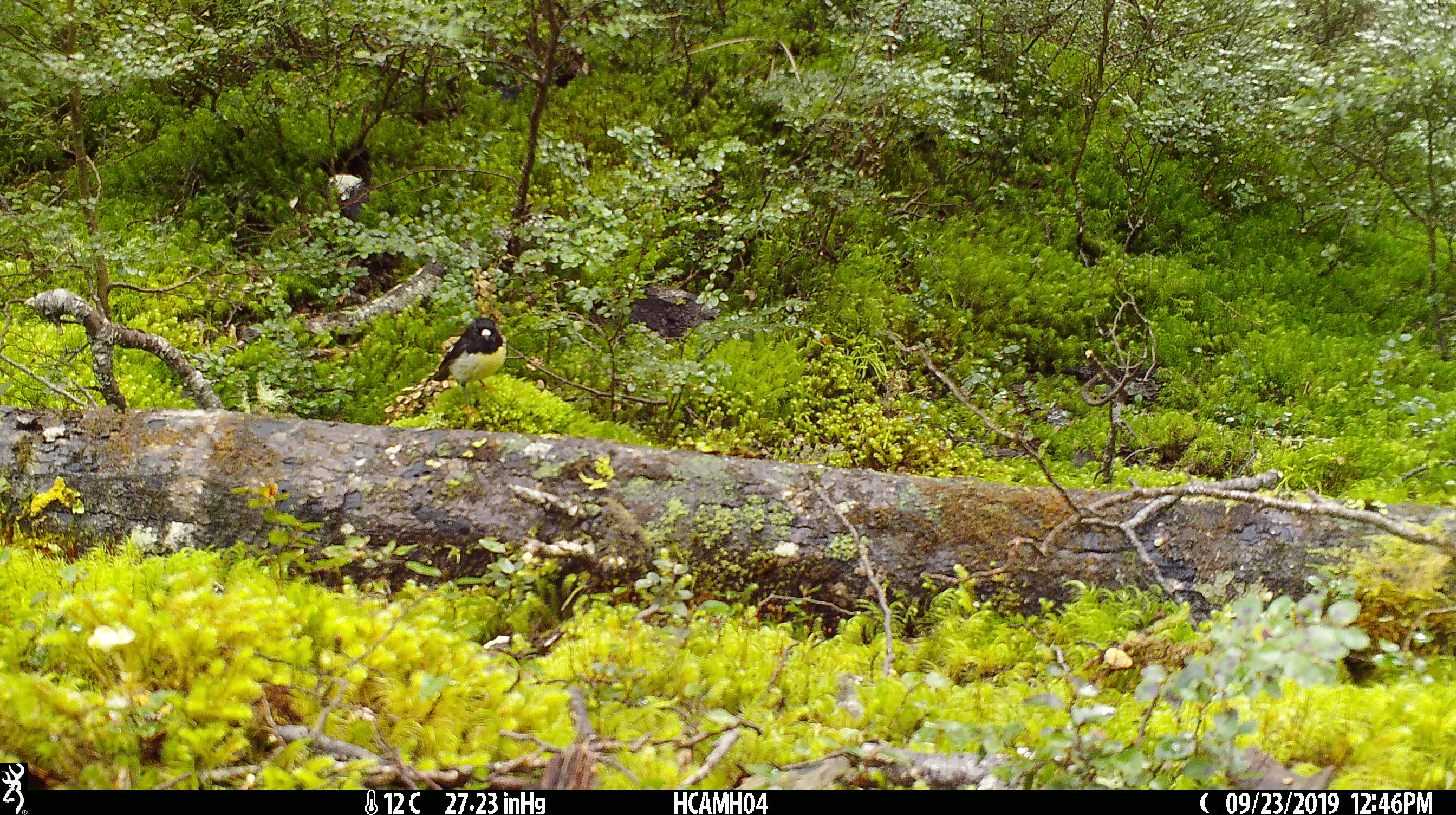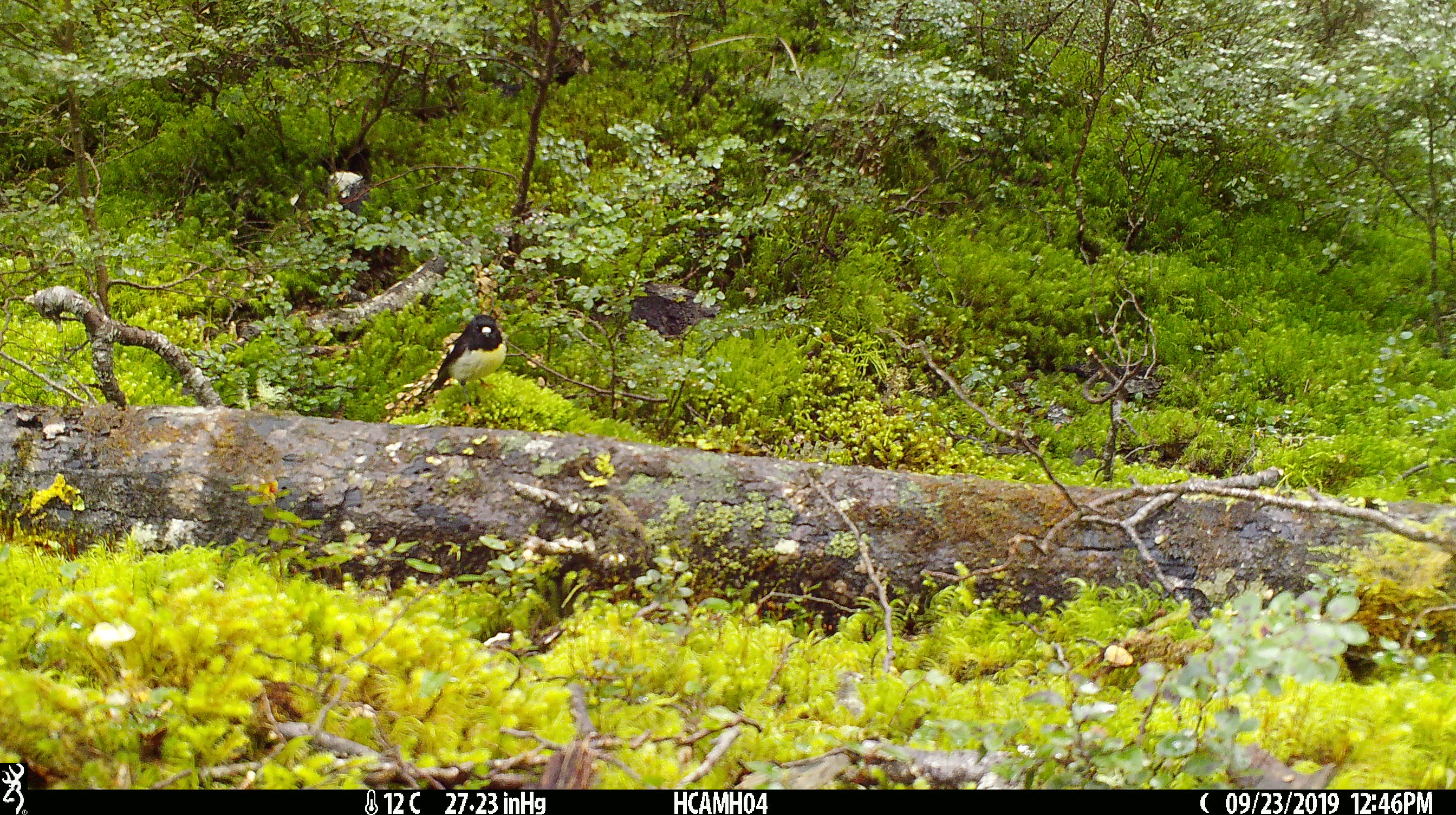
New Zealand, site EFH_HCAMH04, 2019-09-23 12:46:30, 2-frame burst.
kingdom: Animalia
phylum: Chordata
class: Aves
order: Passeriformes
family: Petroicidae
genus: Petroica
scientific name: Petroica macrocephala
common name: tomtit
Tomtit (Petroica macrocephala).